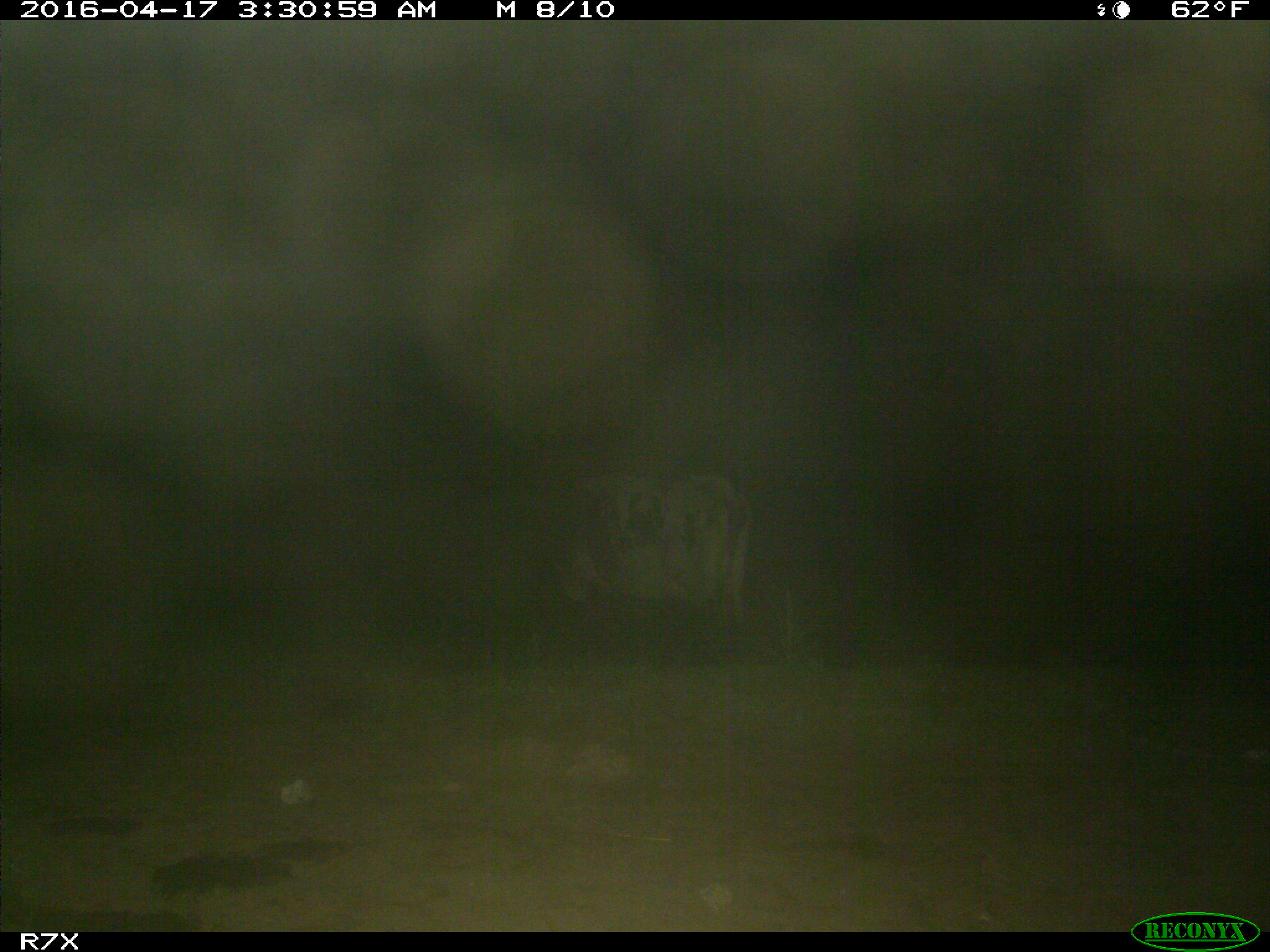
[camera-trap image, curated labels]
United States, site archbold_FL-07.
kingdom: Animalia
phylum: Chordata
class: Mammalia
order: Artiodactyla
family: Bovidae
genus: Bos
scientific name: Bos taurus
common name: domestic cow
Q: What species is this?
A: Bos taurus (domestic cow).